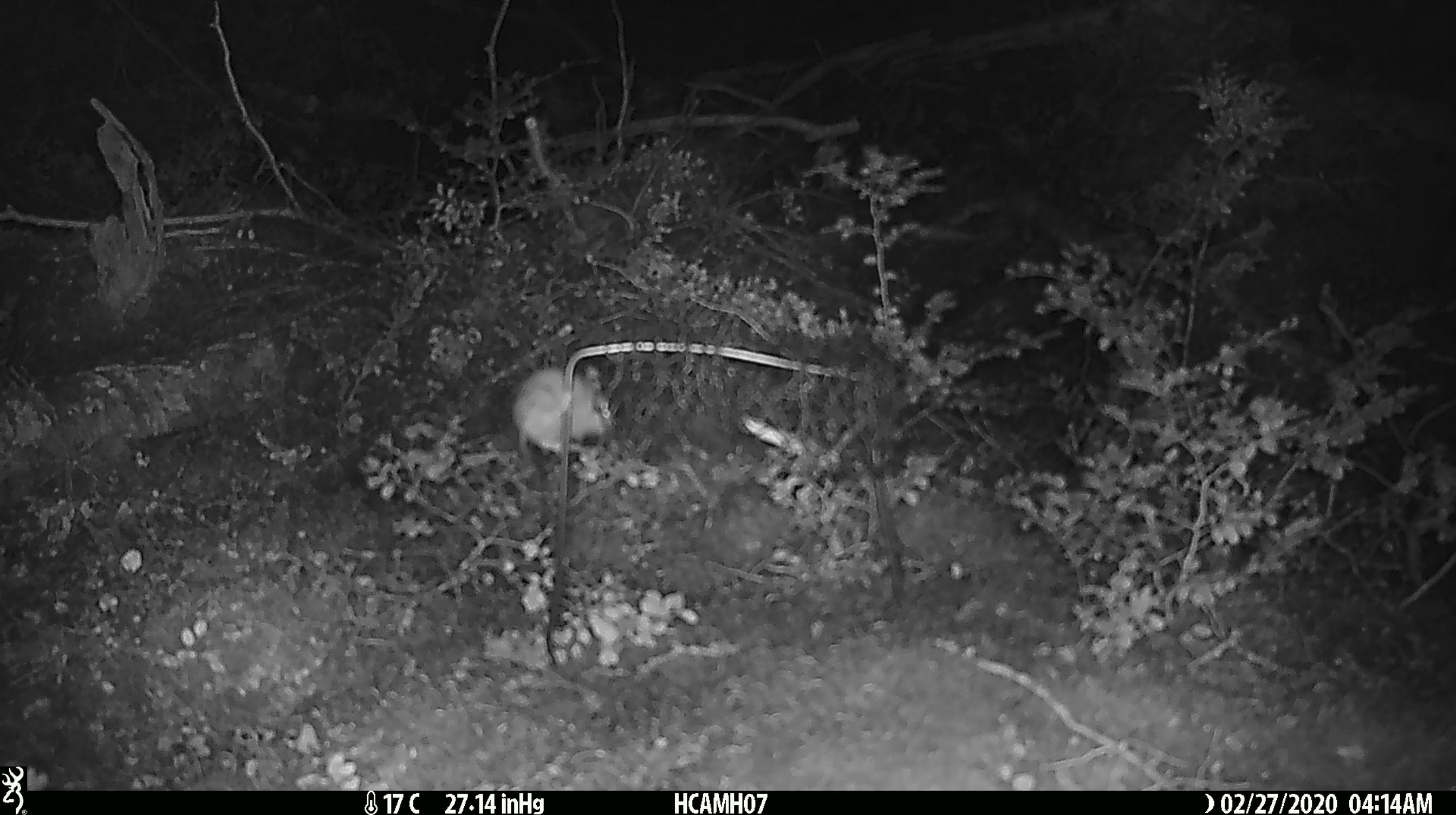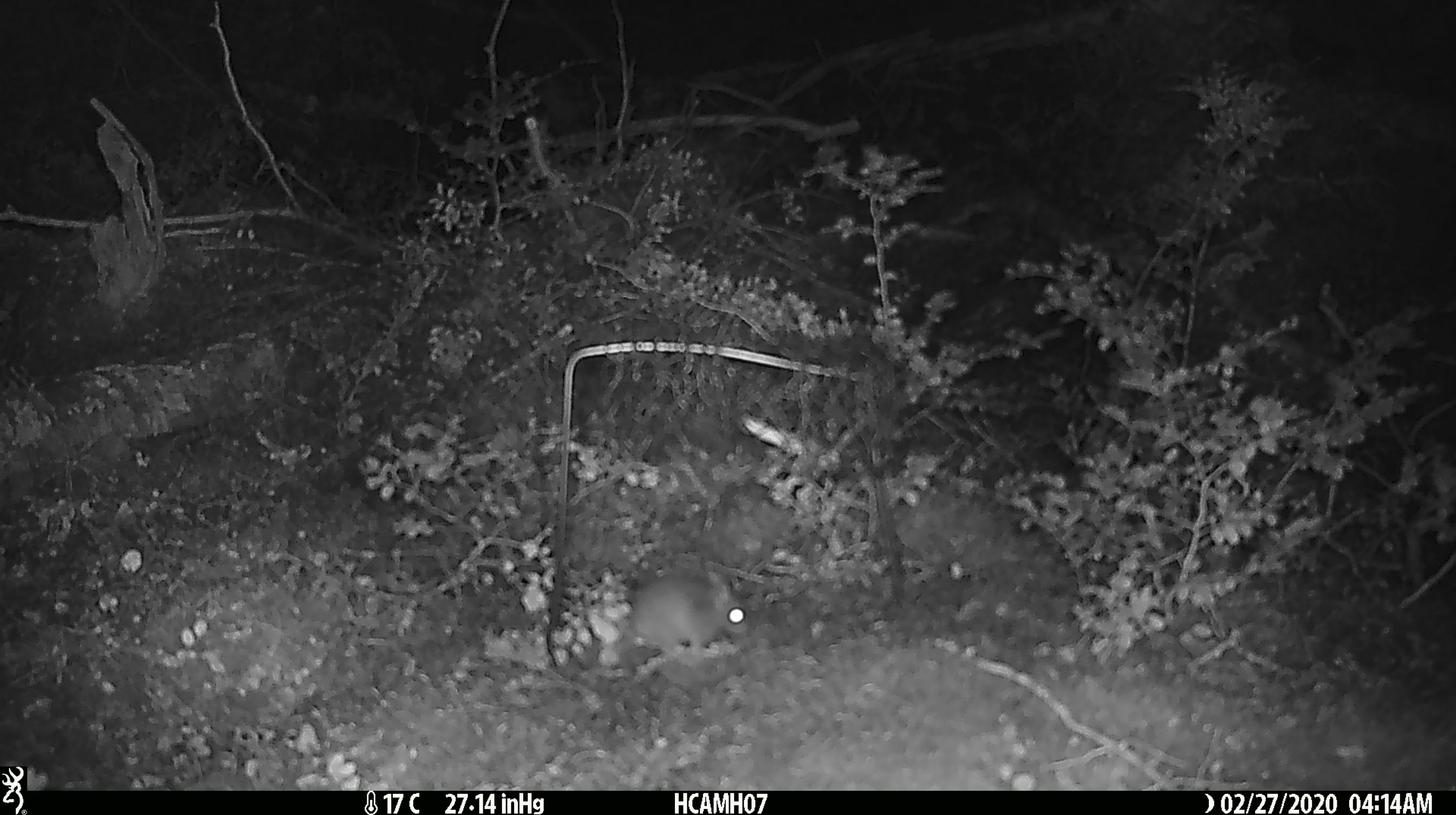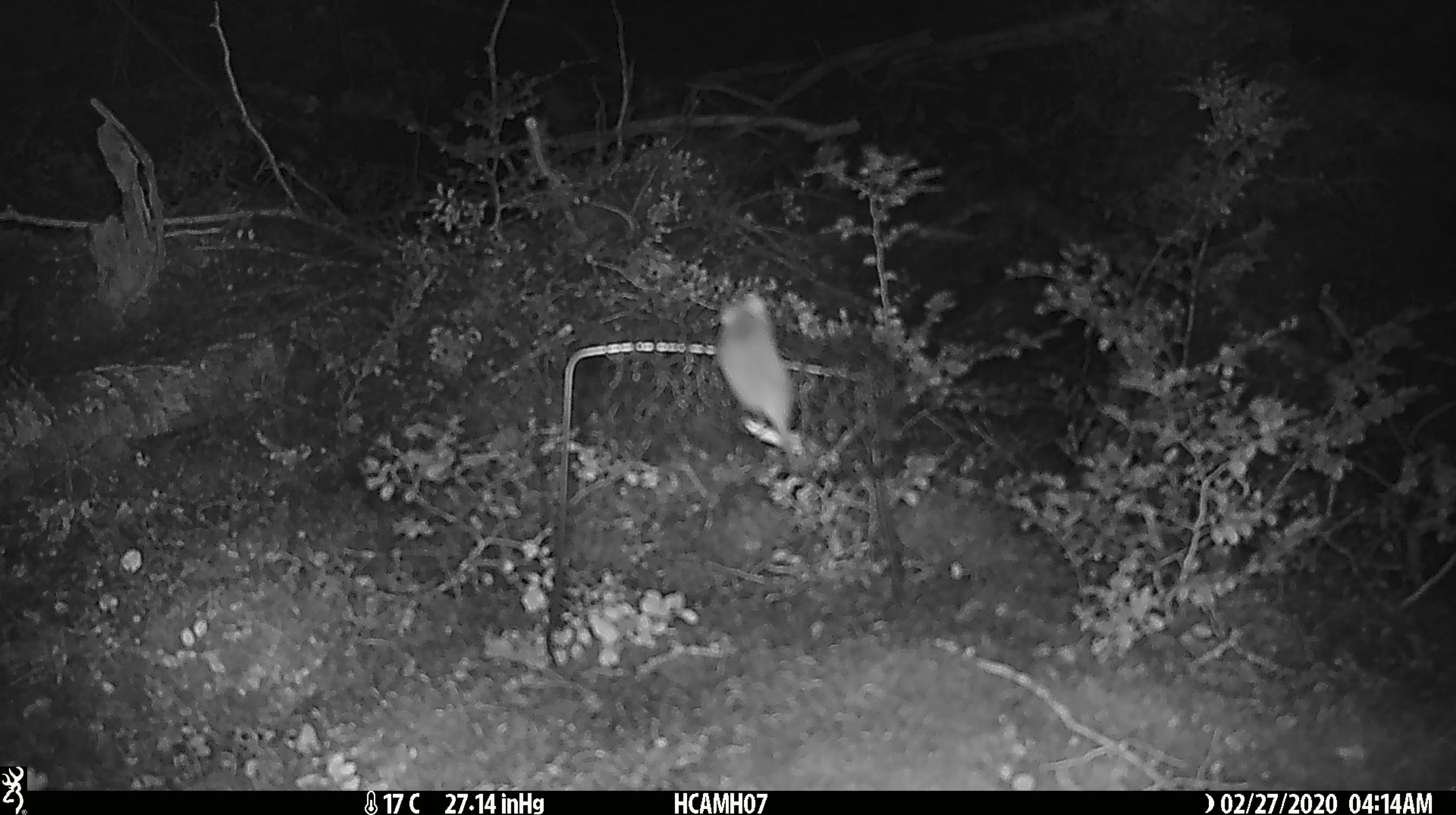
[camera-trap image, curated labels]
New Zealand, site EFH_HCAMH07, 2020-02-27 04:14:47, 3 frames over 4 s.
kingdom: Animalia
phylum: Chordata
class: Mammalia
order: Rodentia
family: Muridae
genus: Mus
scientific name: Mus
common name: mouse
Mouse (Mus).